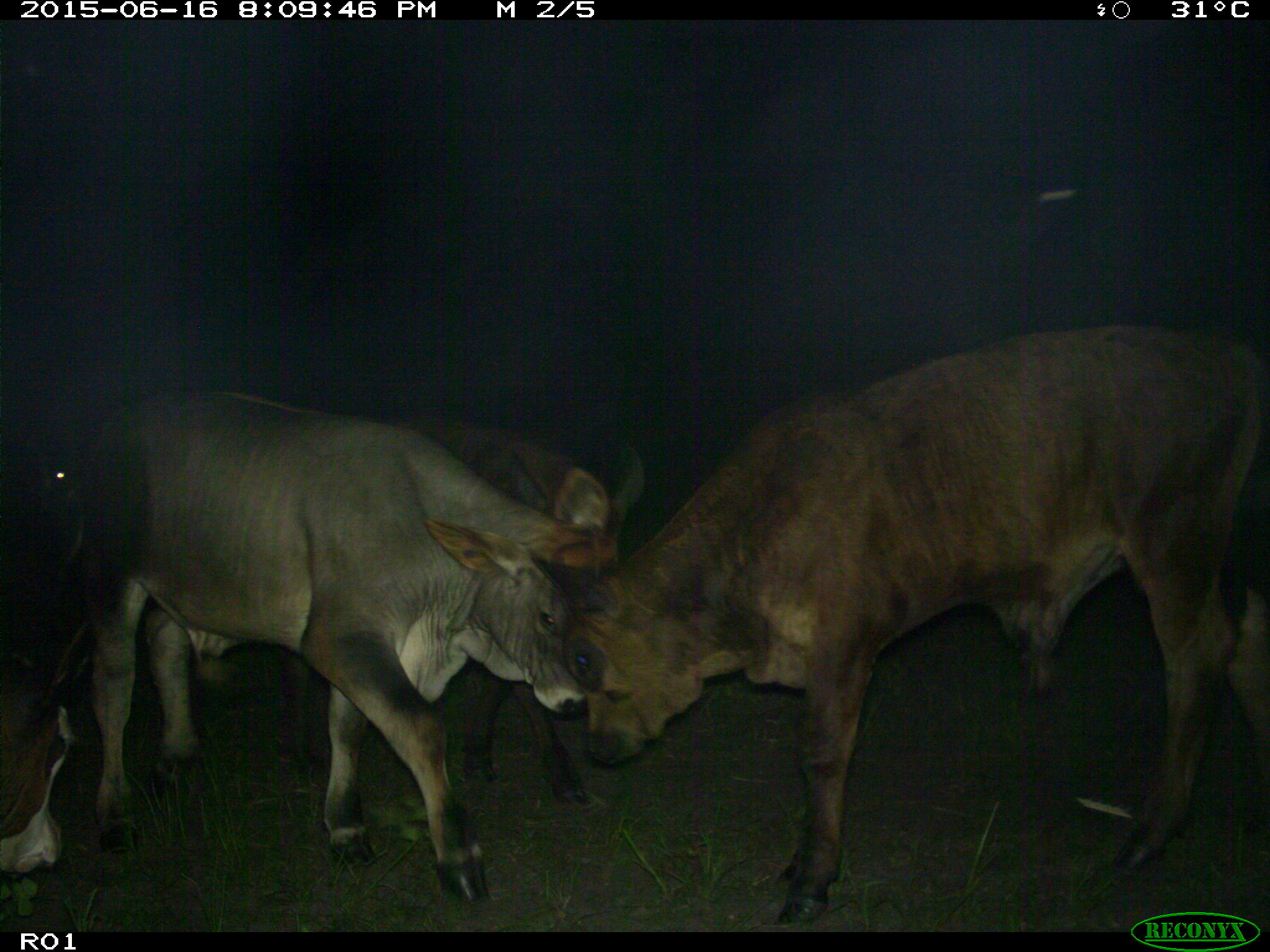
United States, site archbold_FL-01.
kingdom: Animalia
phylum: Chordata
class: Mammalia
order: Artiodactyla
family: Bovidae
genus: Bos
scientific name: Bos taurus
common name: domestic cow